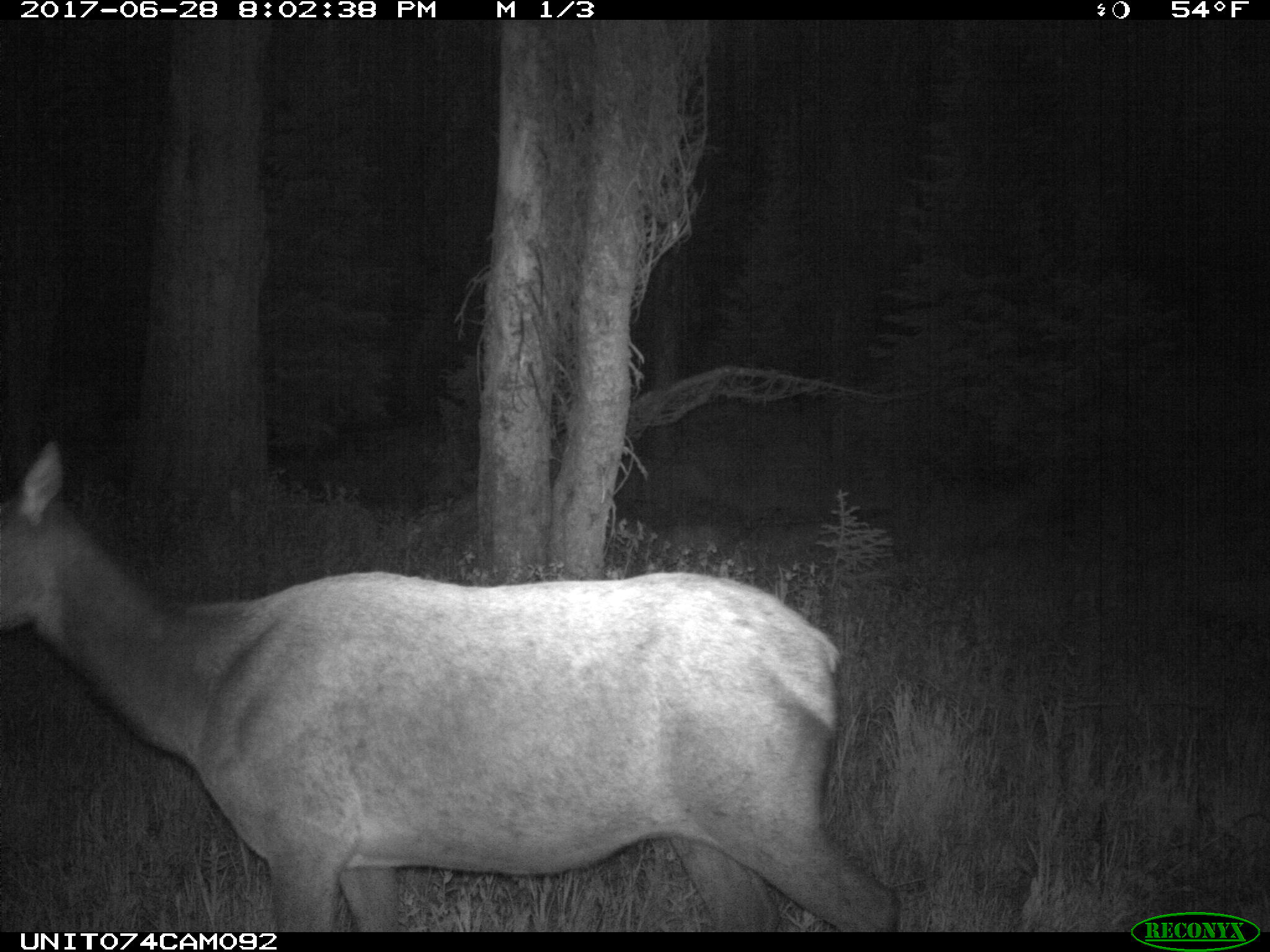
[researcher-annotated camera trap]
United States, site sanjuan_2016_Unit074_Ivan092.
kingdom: Animalia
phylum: Chordata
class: Mammalia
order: Artiodactyla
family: Cervidae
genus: Cervus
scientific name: Cervus elaphus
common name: red deer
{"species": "Cervus elaphus (red deer)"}